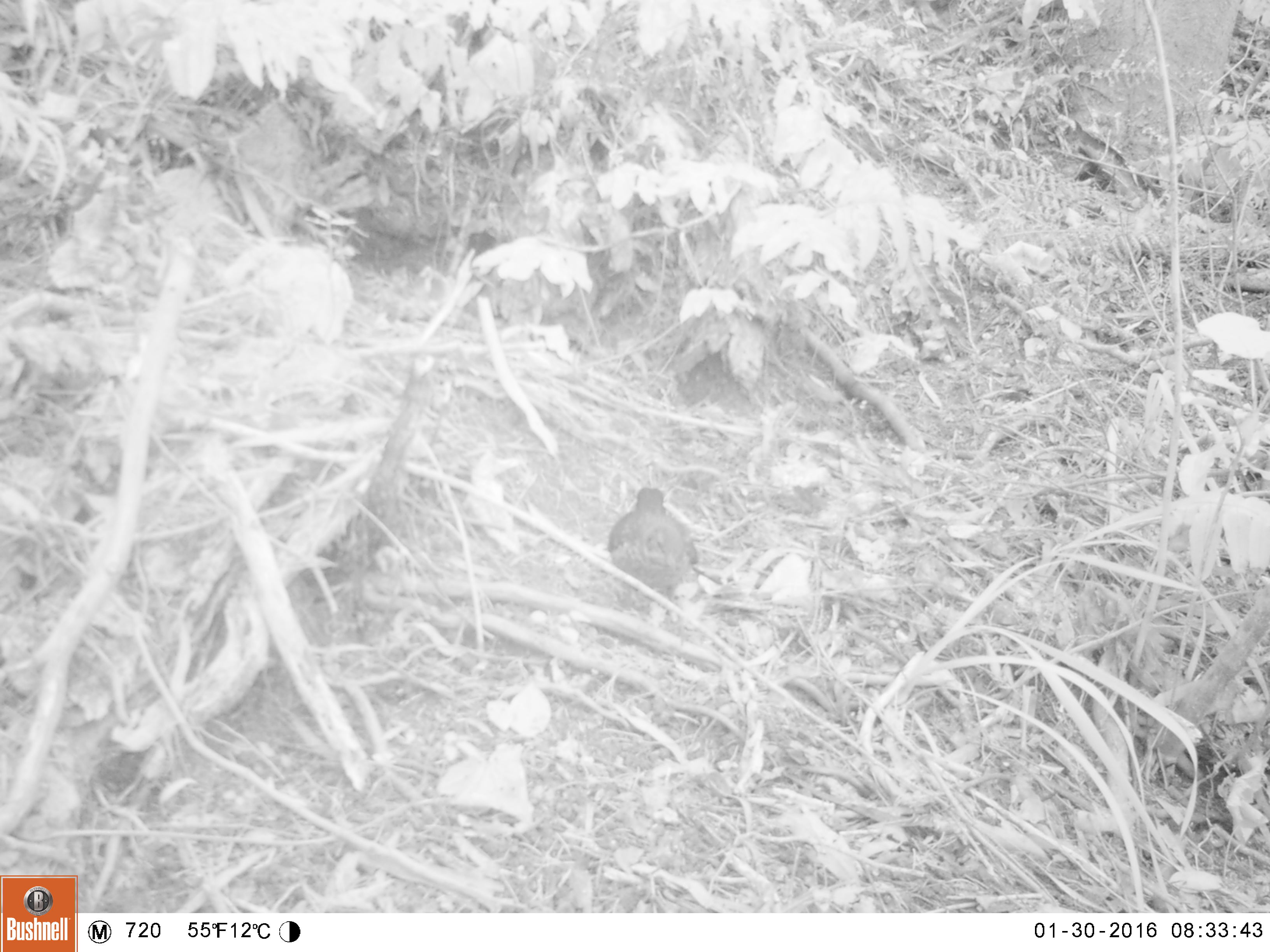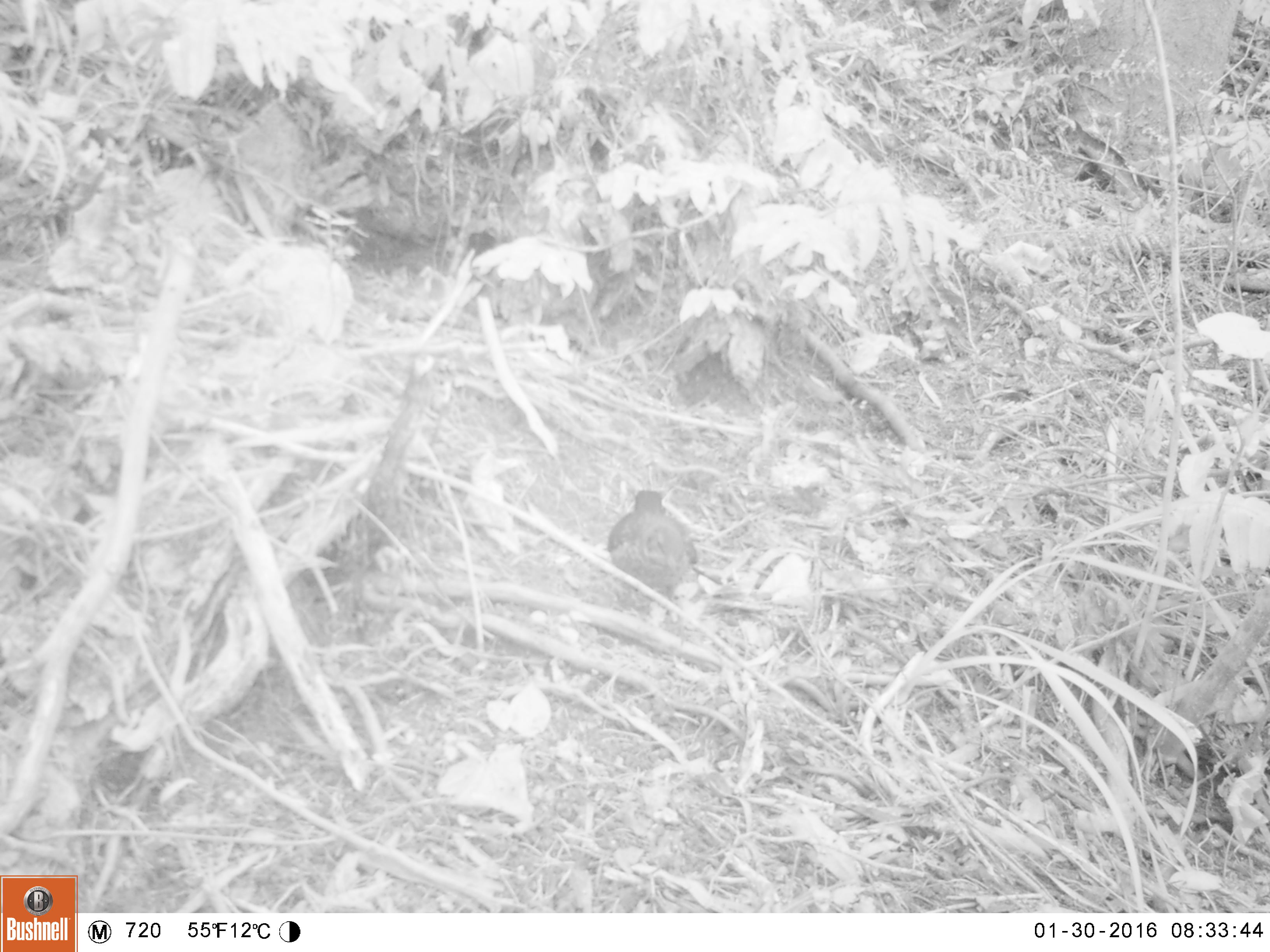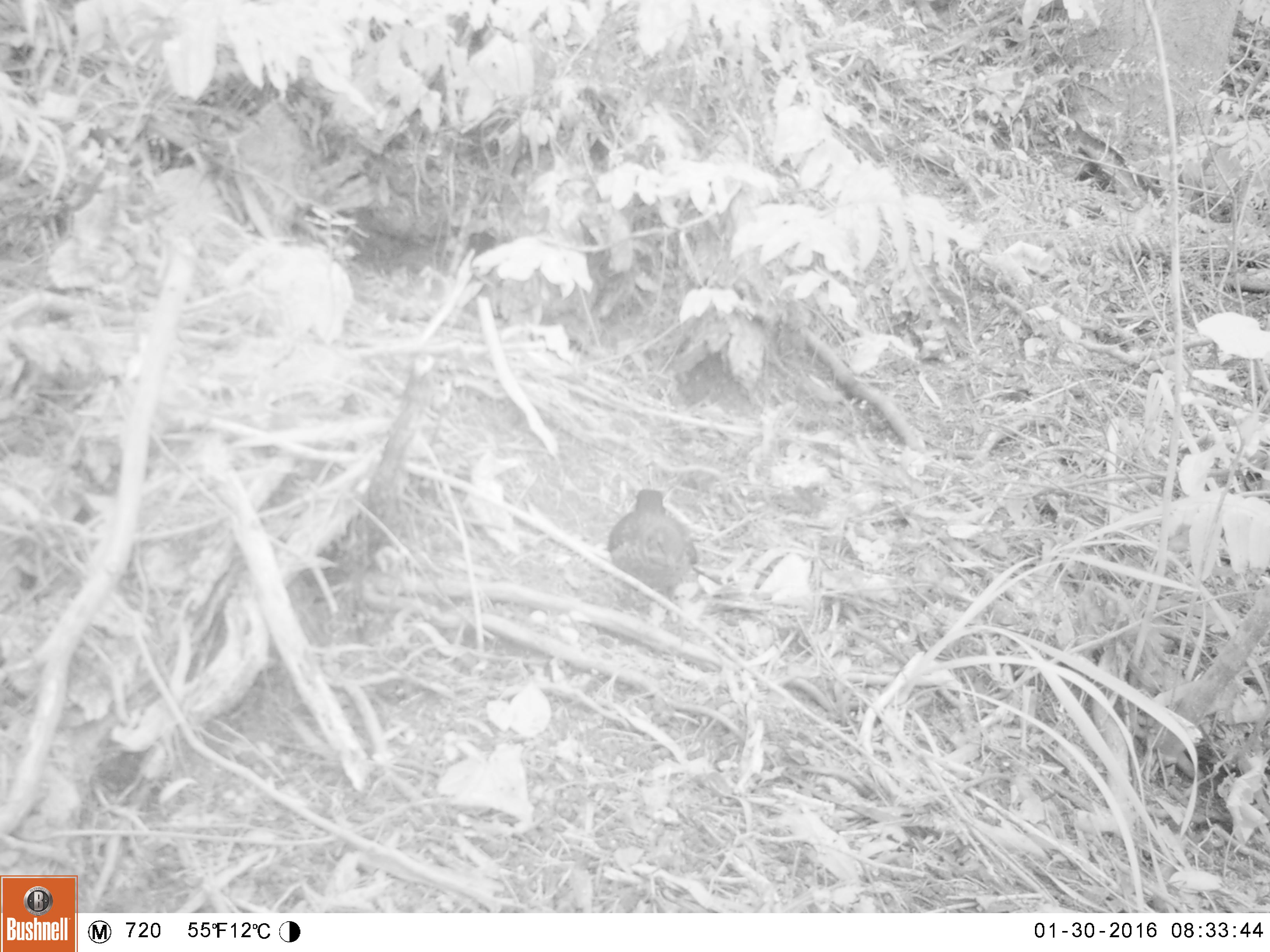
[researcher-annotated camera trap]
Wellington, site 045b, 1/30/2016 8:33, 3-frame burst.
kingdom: Animalia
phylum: Chordata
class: Aves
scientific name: Aves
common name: bird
Bird (Aves).